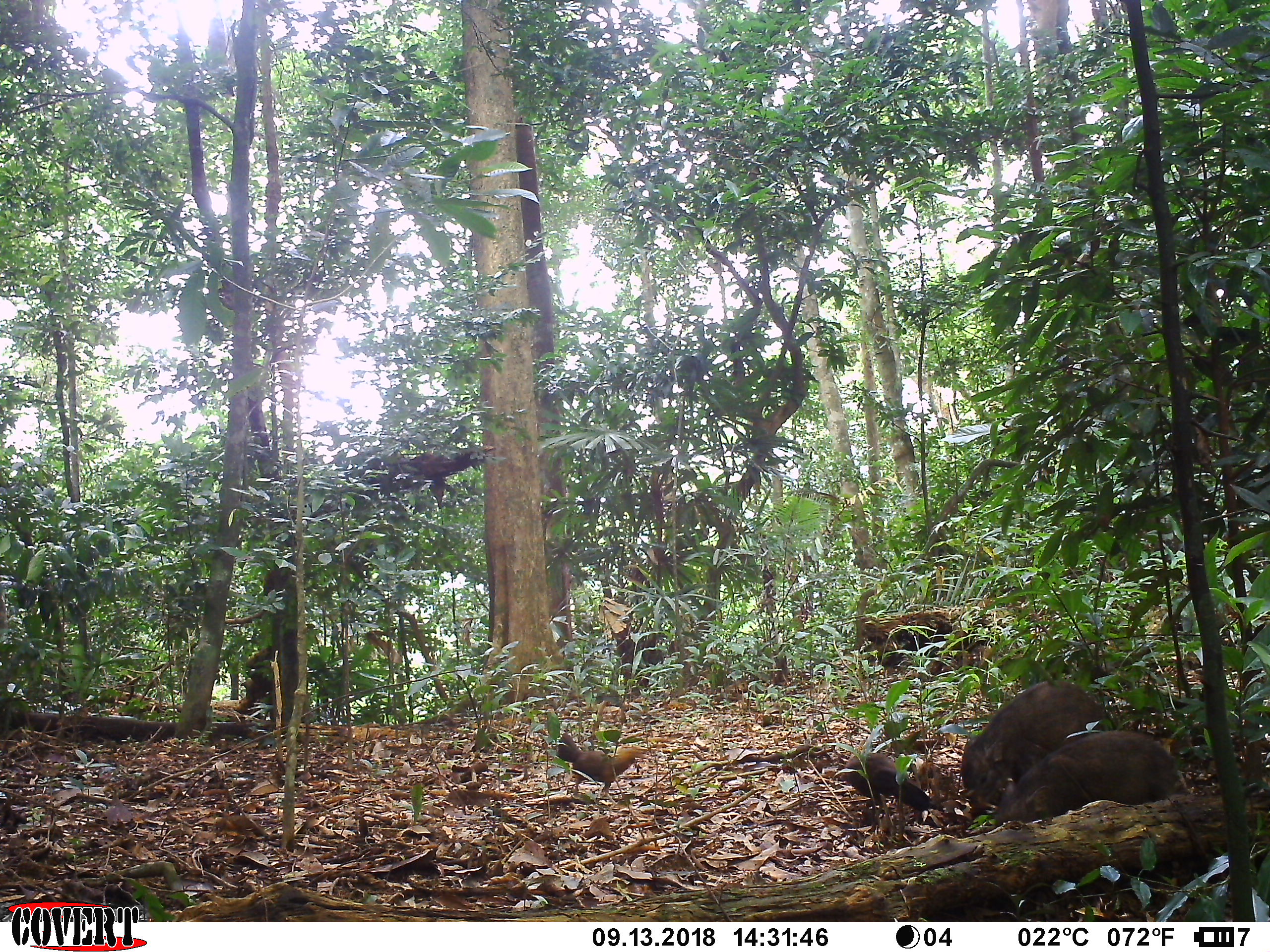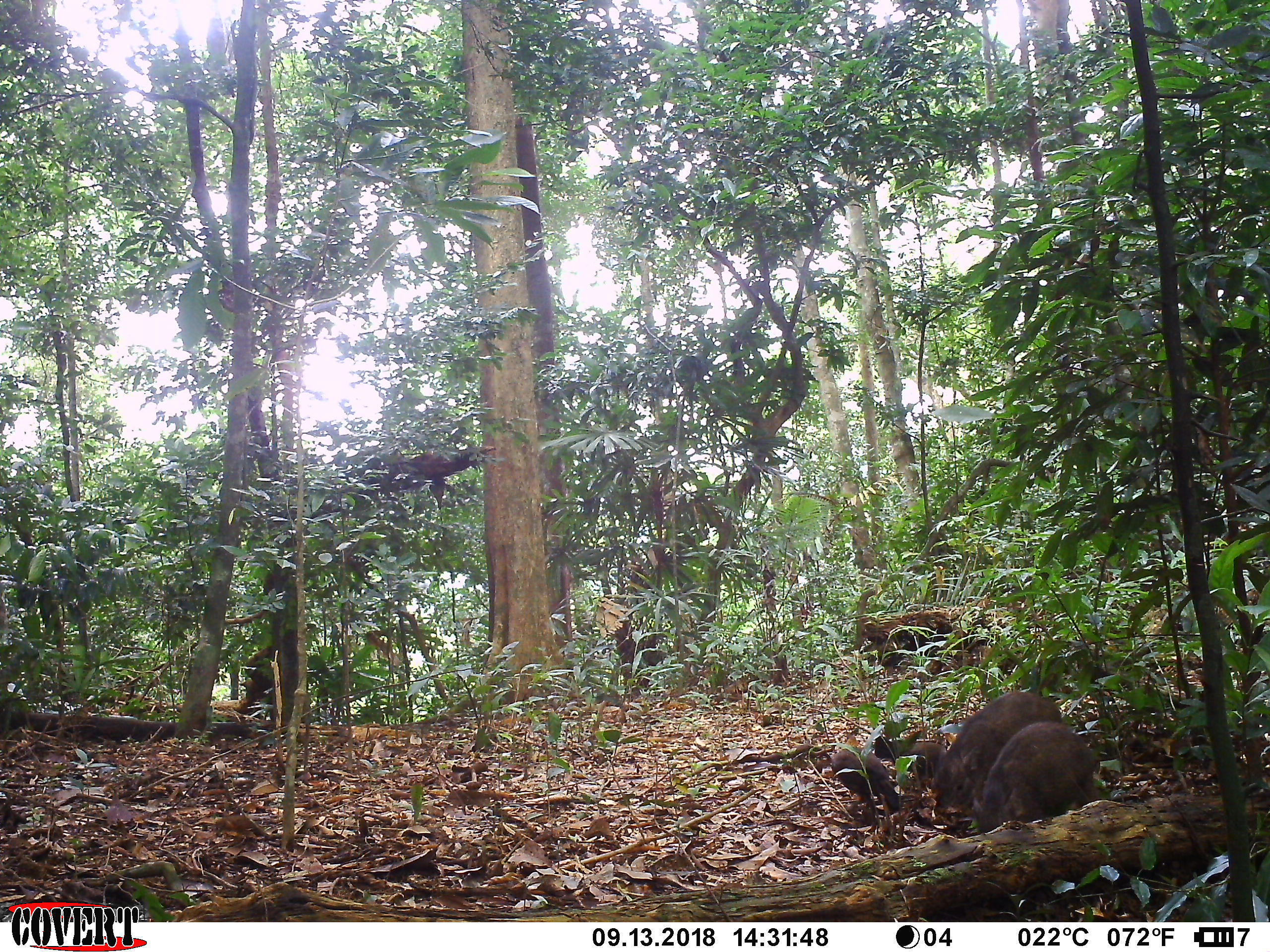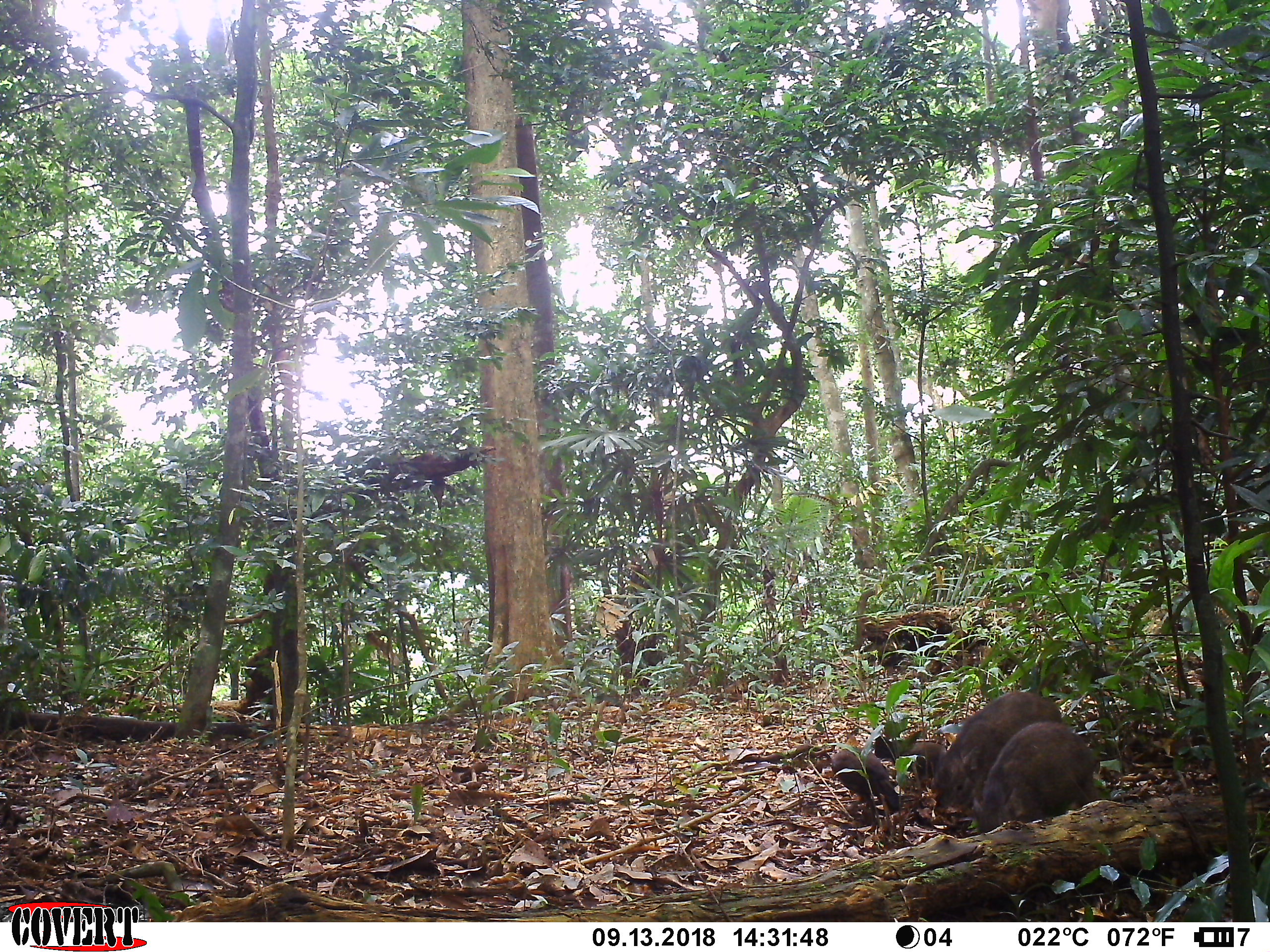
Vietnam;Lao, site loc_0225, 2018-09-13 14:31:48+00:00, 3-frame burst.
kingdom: Animalia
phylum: Chordata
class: Mammalia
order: Artiodactyla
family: Suidae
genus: Sus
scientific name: Sus scrofa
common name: eurasian wild pig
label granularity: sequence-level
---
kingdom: Animalia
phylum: Chordata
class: Aves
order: Galliformes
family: Phasianidae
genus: Gallus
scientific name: Gallus gallus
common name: red junglefowl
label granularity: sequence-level